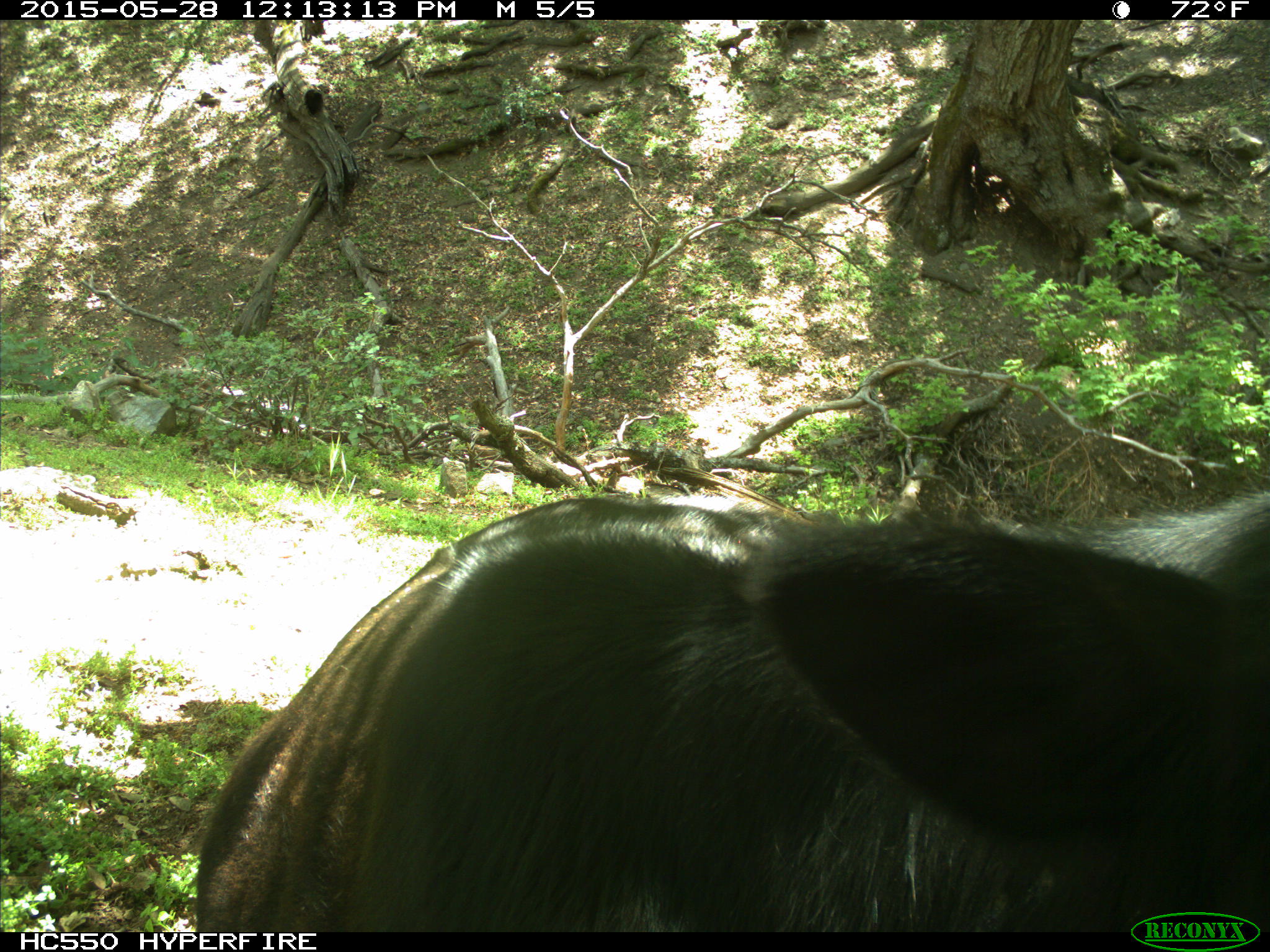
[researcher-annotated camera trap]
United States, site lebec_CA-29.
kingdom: Animalia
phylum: Chordata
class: Mammalia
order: Artiodactyla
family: Bovidae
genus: Bos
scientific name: Bos taurus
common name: domestic cow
Bos taurus (domestic cow).